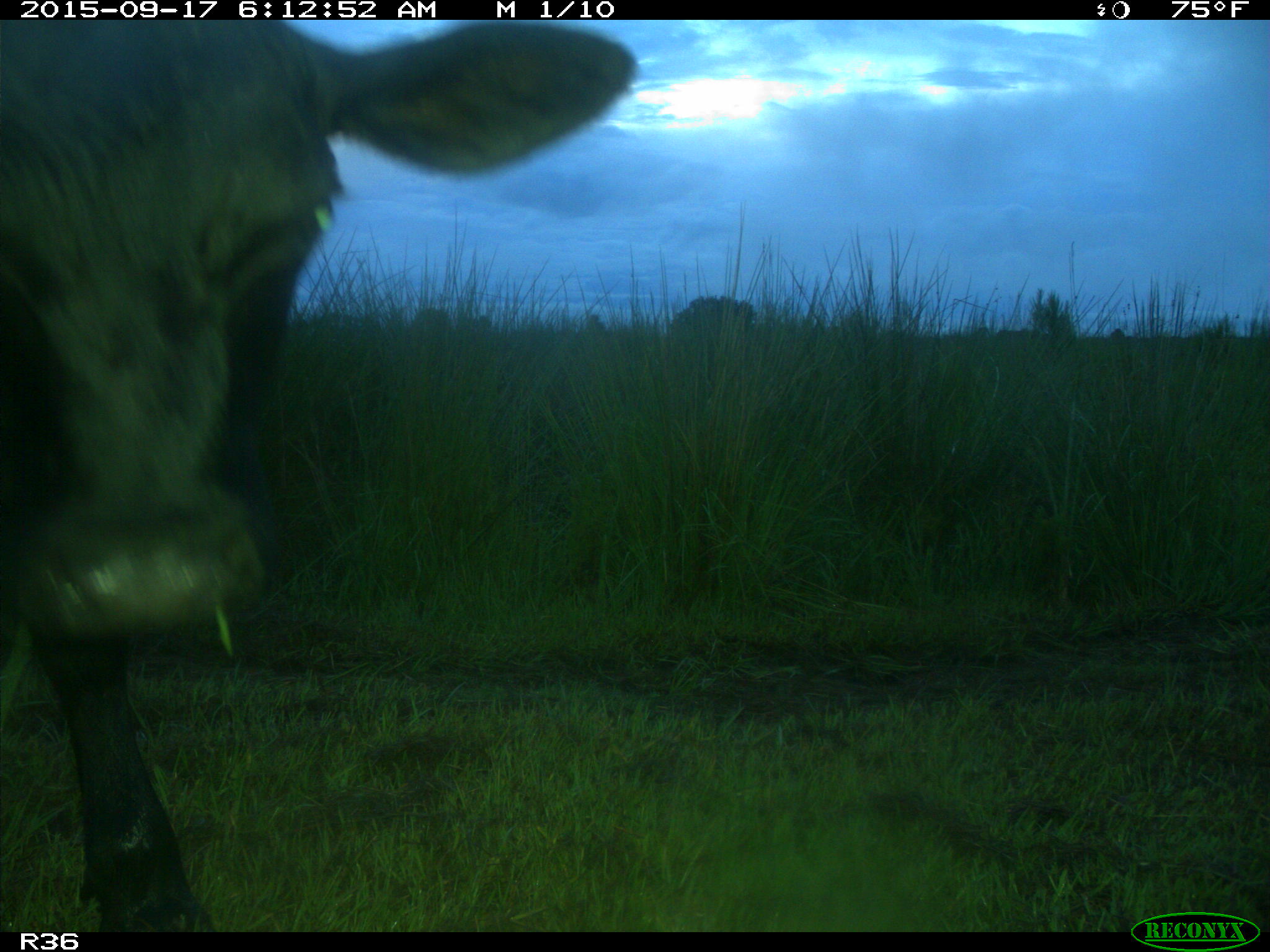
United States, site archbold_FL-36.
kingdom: Animalia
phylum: Chordata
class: Mammalia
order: Artiodactyla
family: Bovidae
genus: Bos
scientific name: Bos taurus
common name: domestic cow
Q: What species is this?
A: Bos taurus (domestic cow).